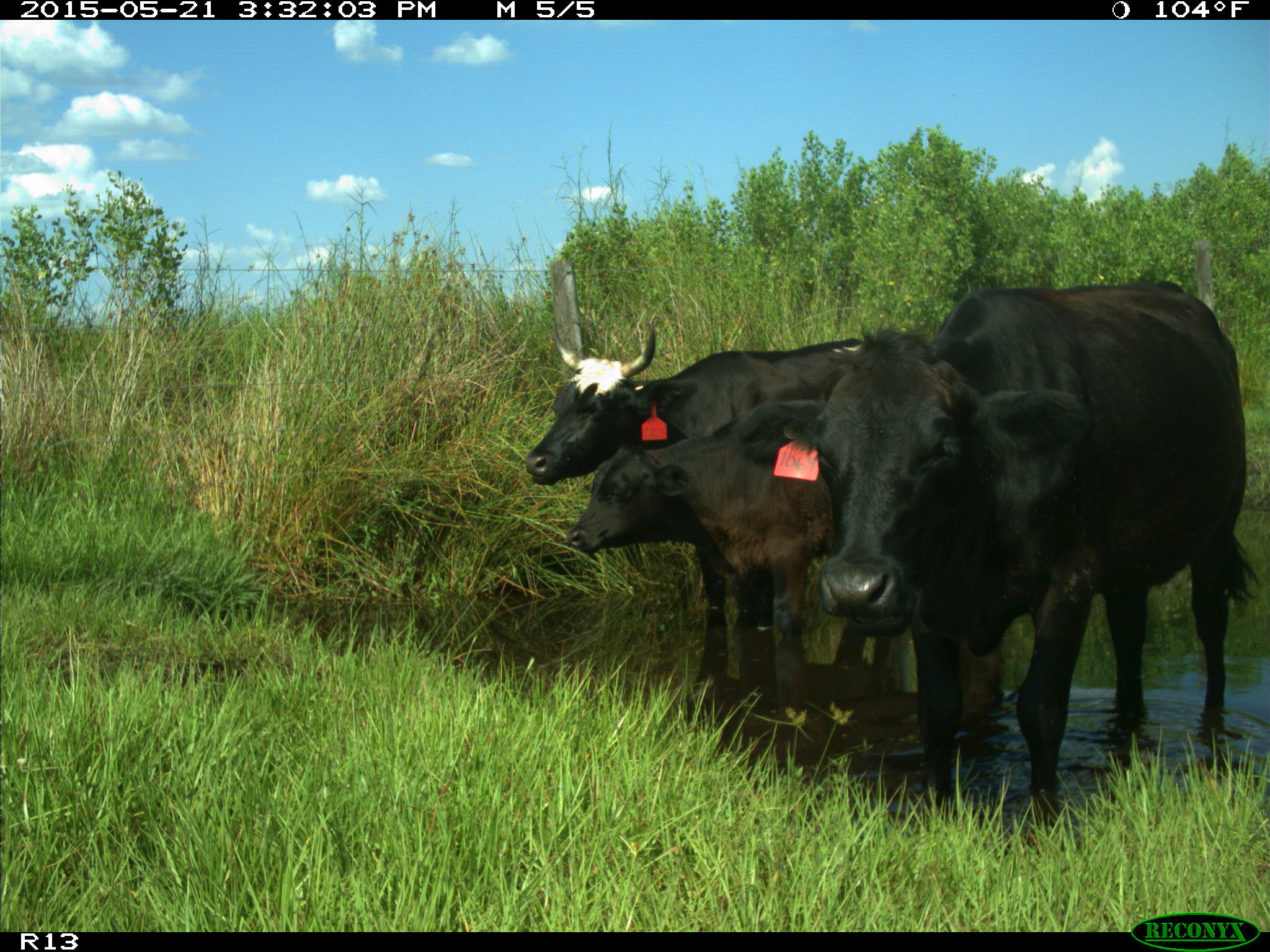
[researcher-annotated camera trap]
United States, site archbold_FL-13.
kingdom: Animalia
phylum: Chordata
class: Mammalia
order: Artiodactyla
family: Bovidae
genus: Bos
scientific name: Bos taurus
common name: domestic cow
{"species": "Bos taurus (domestic cow)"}